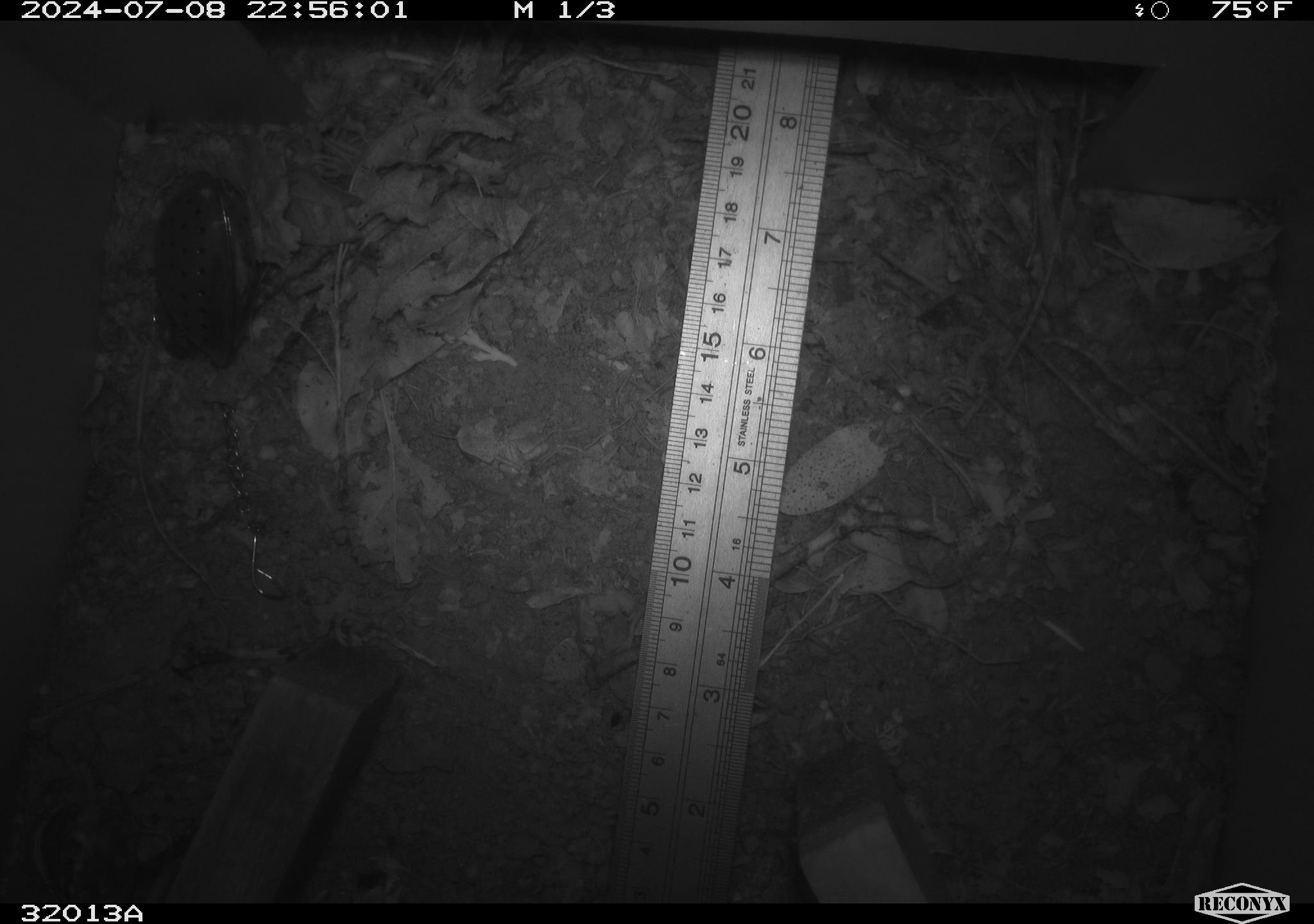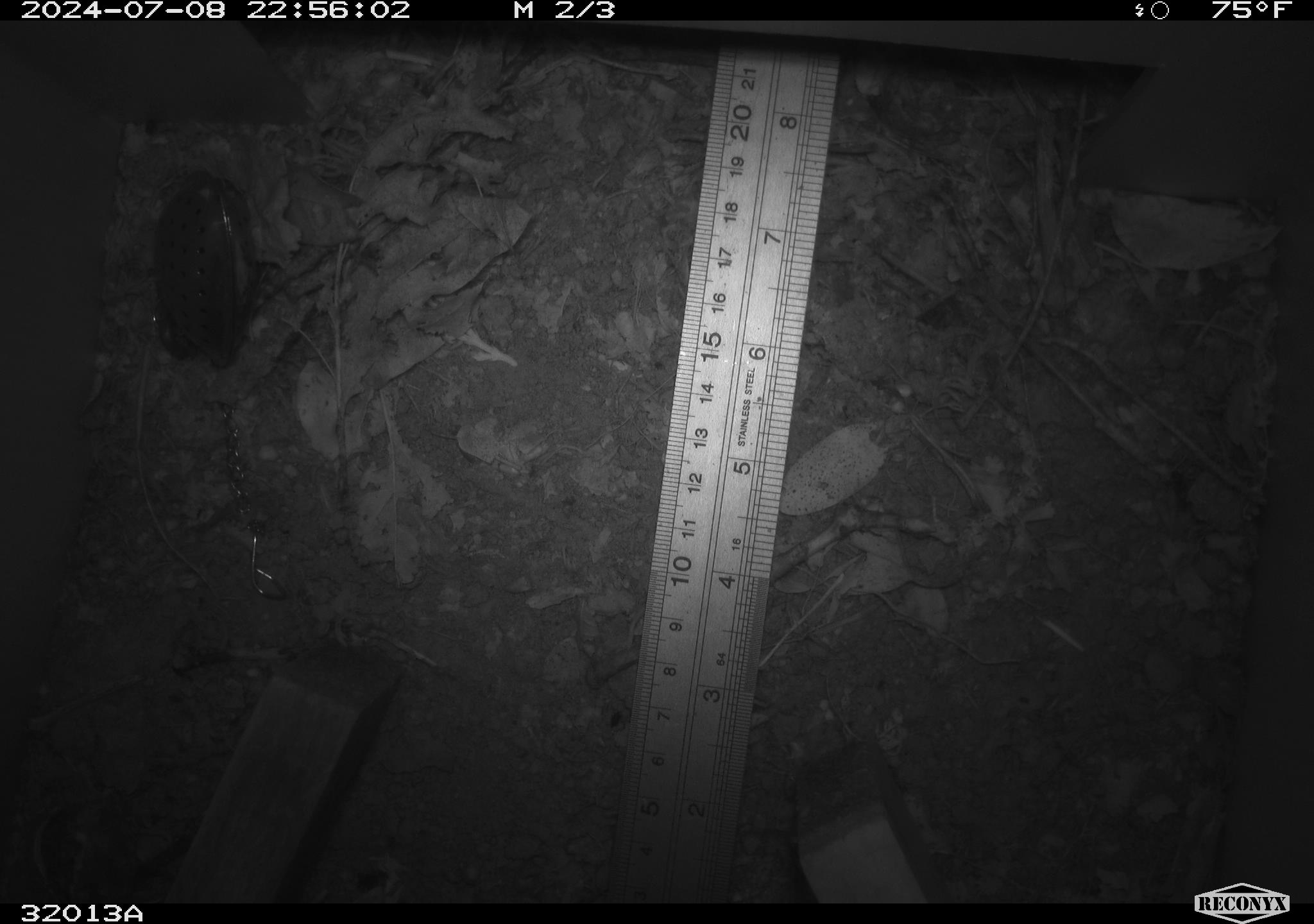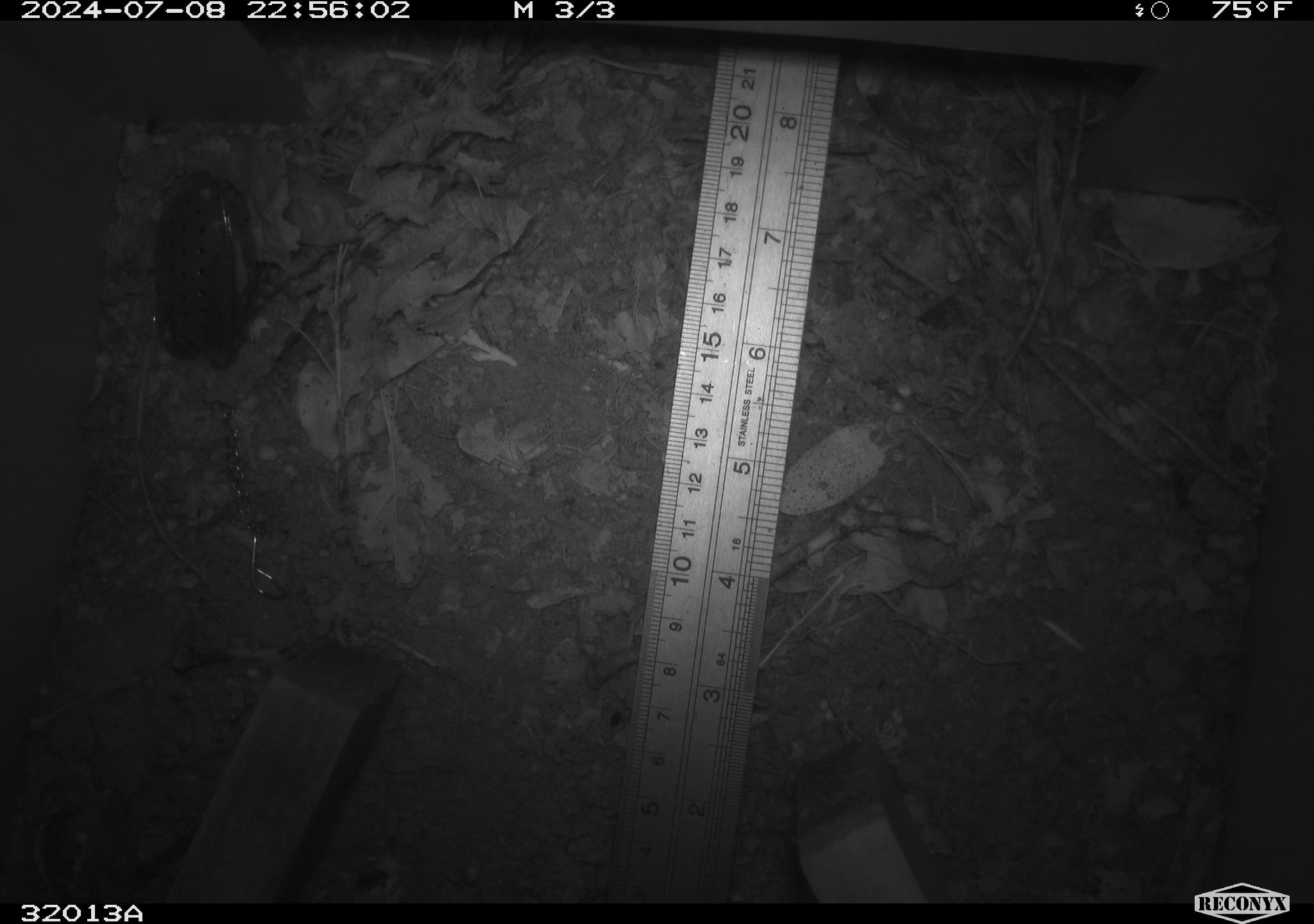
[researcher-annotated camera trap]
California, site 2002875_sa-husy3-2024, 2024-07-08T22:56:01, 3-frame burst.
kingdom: Animalia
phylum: Chordata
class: Mammalia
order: Rodentia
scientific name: Rodentia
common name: rodent